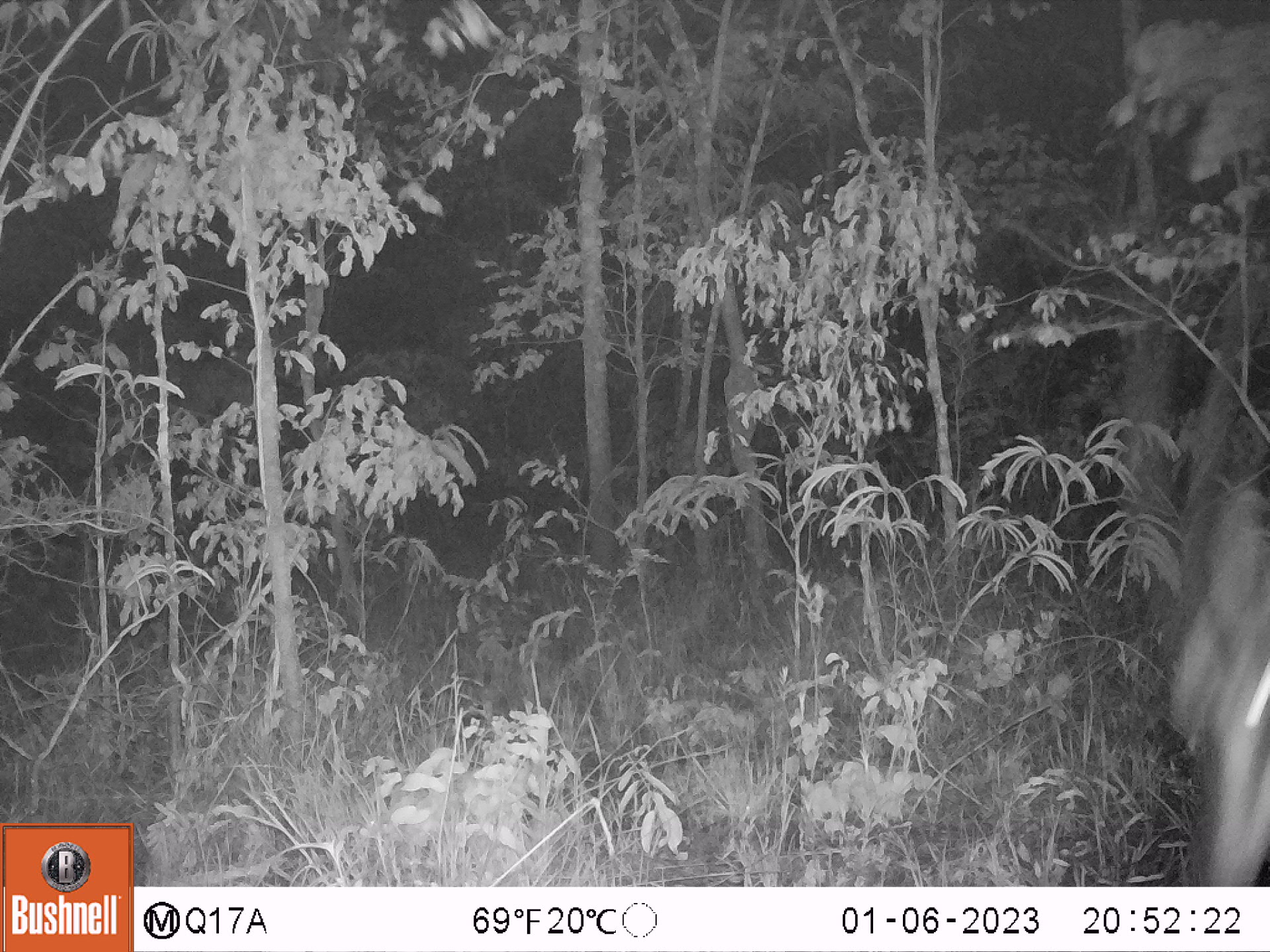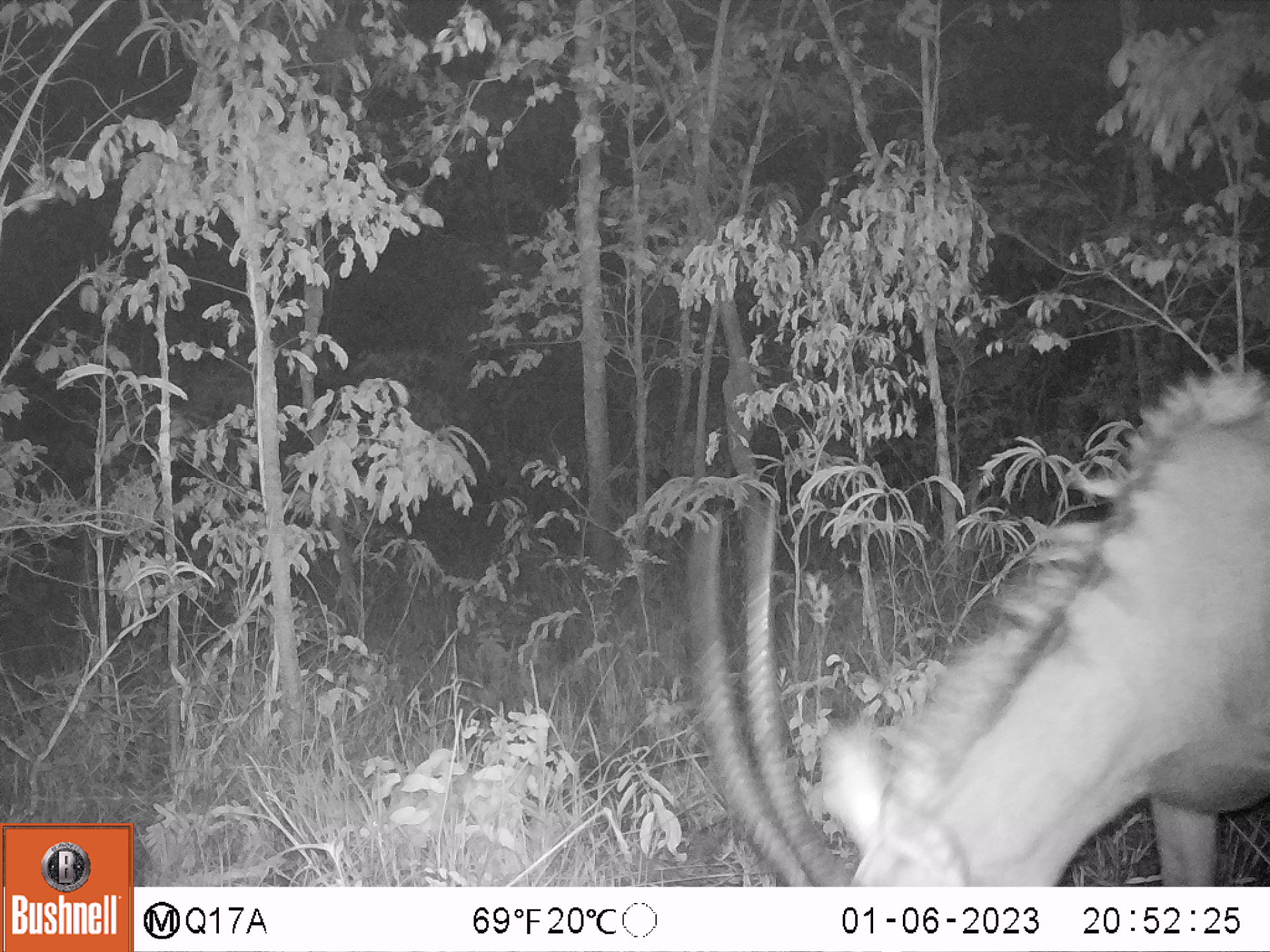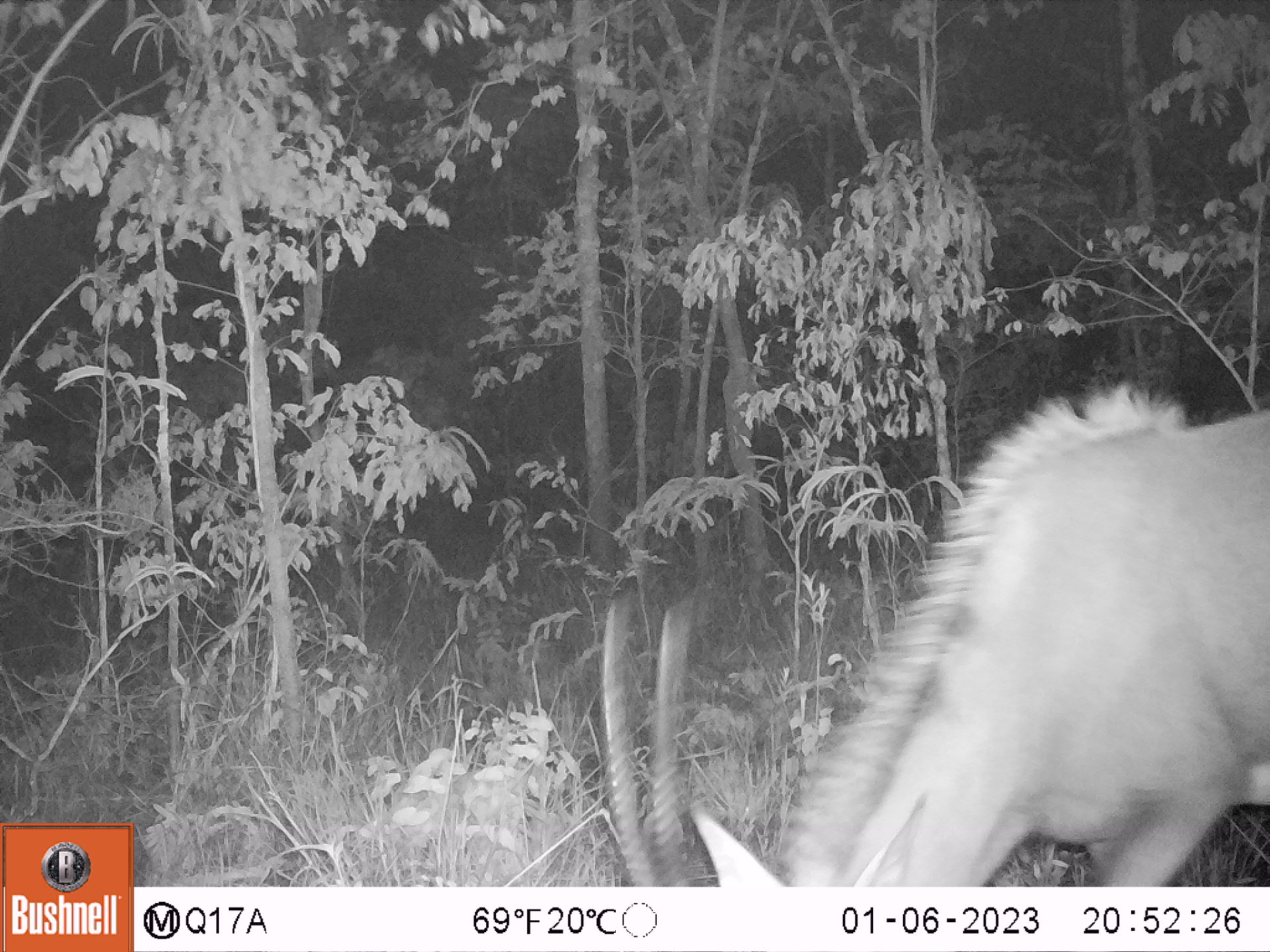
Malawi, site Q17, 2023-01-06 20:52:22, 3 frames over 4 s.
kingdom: Animalia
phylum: Chordata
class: Mammalia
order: Artiodactyla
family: Bovidae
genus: Hippotragus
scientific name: Hippotragus niger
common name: sable antelope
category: sable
Sable (sable antelope) (Hippotragus niger), count 1.